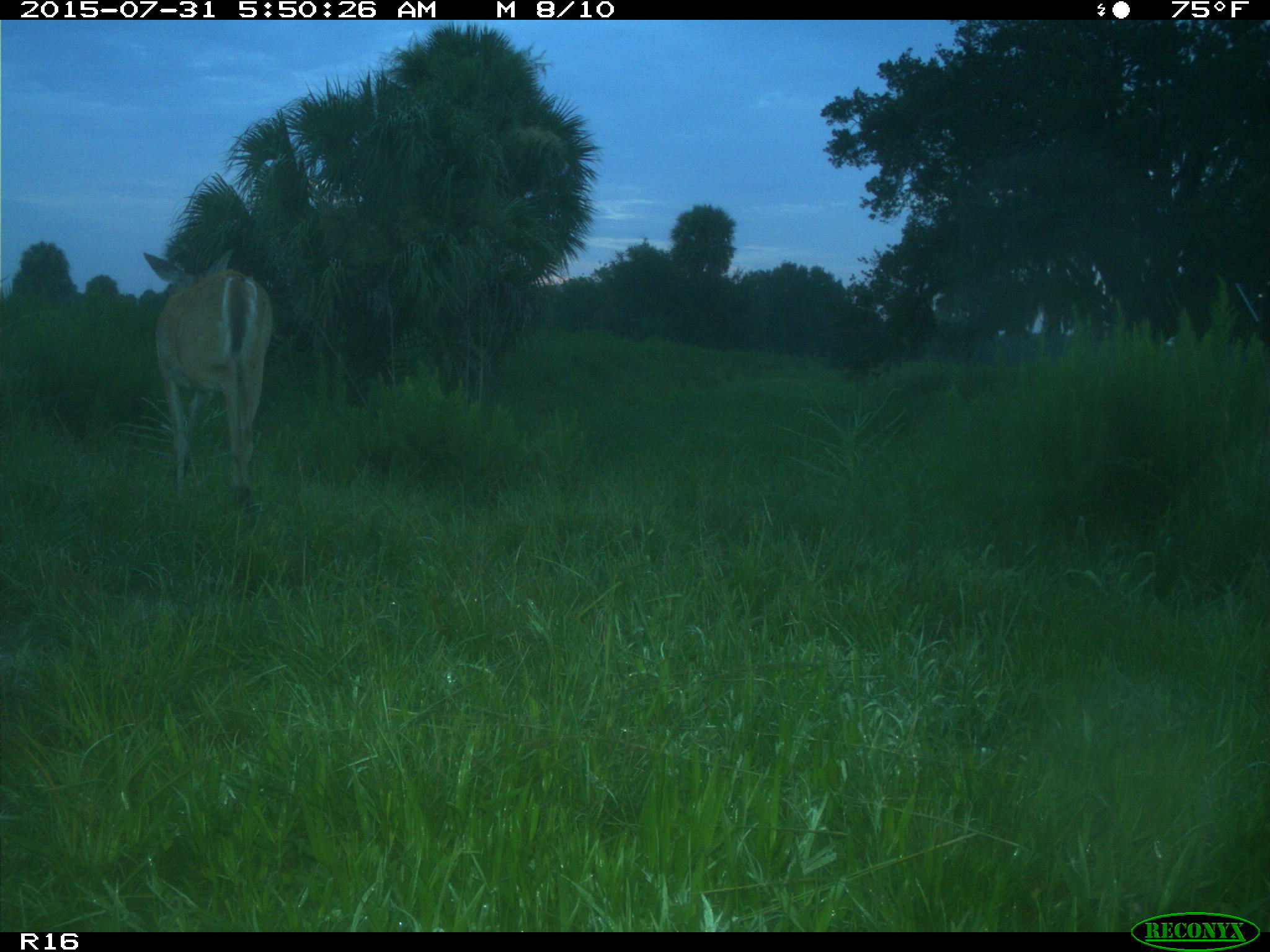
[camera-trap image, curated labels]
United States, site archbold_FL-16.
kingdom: Animalia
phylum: Chordata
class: Mammalia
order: Artiodactyla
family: Cervidae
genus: Odocoileus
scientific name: Odocoileus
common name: deer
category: unidentified deer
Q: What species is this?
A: Unidentified deer (deer) (Odocoileus).